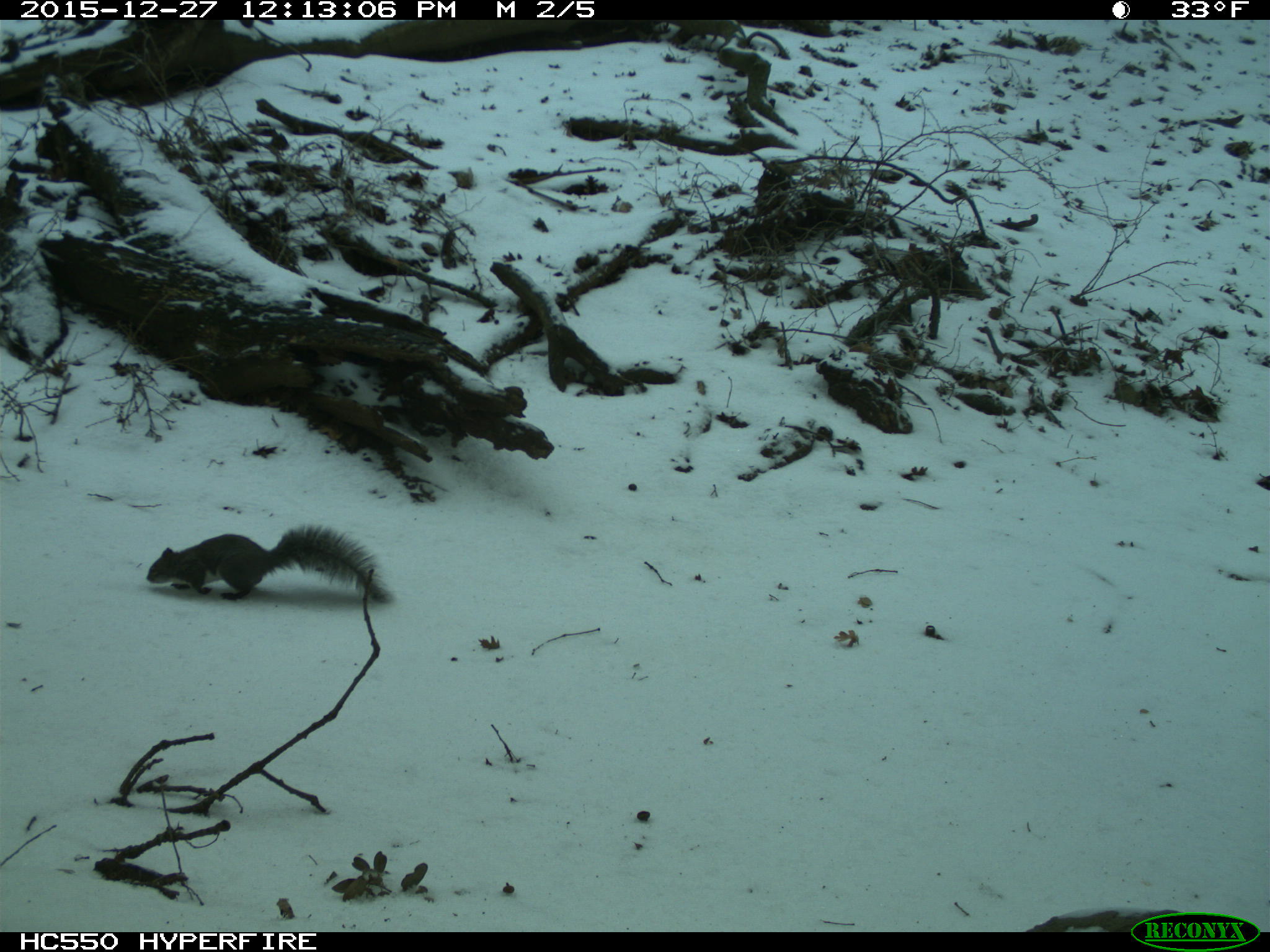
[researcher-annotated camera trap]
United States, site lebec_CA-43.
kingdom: Animalia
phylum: Chordata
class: Mammalia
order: Rodentia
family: Sciuridae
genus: Sciurus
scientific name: Sciurus carolinensis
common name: eastern gray squirrel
Sciurus carolinensis (eastern gray squirrel).